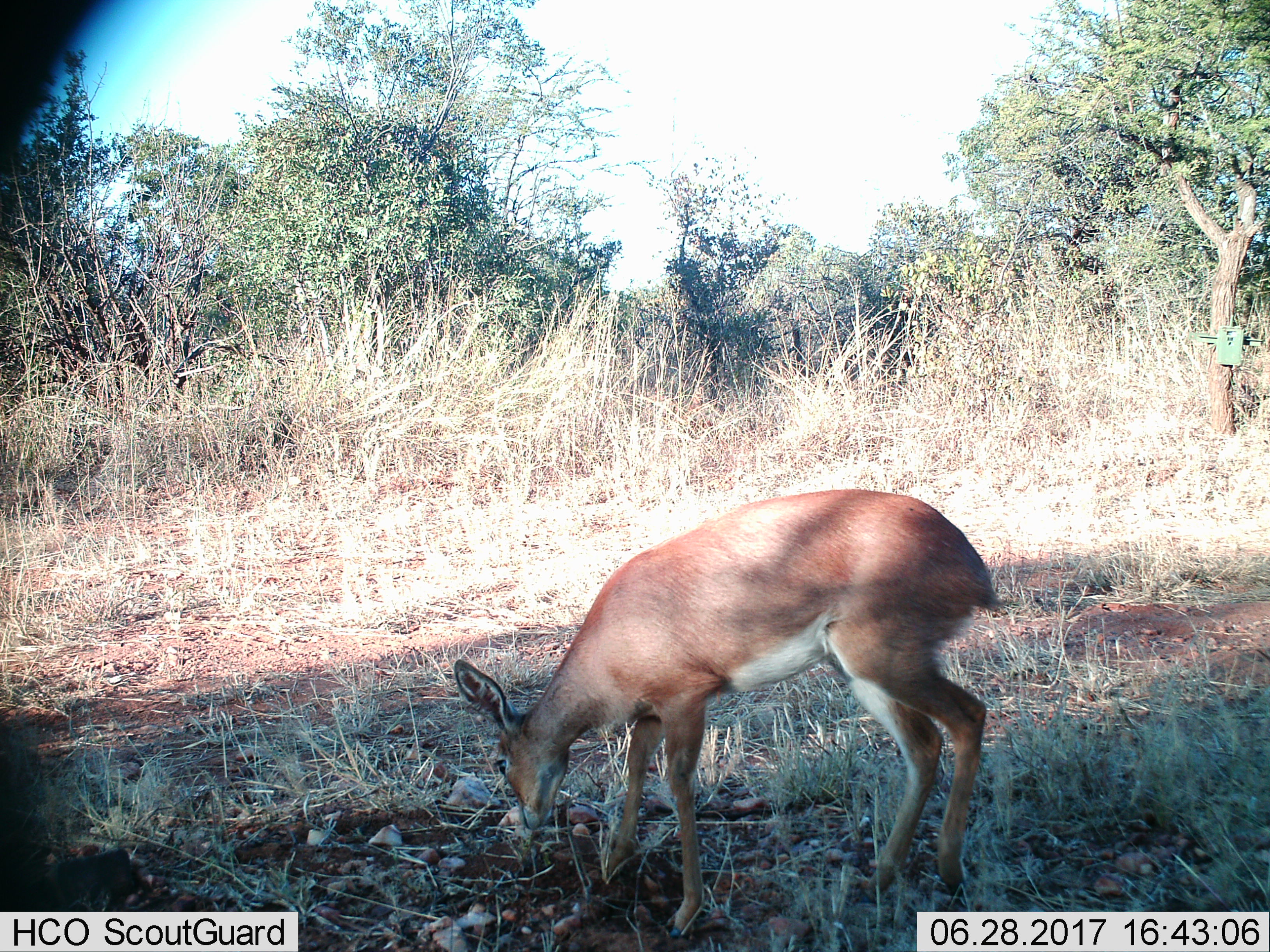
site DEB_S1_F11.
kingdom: Animalia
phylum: Chordata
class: Mammalia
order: Artiodactyla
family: Bovidae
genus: Raphicerus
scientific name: Raphicerus campestris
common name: steenbok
Steenbok (Raphicerus campestris), count 1. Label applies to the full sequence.